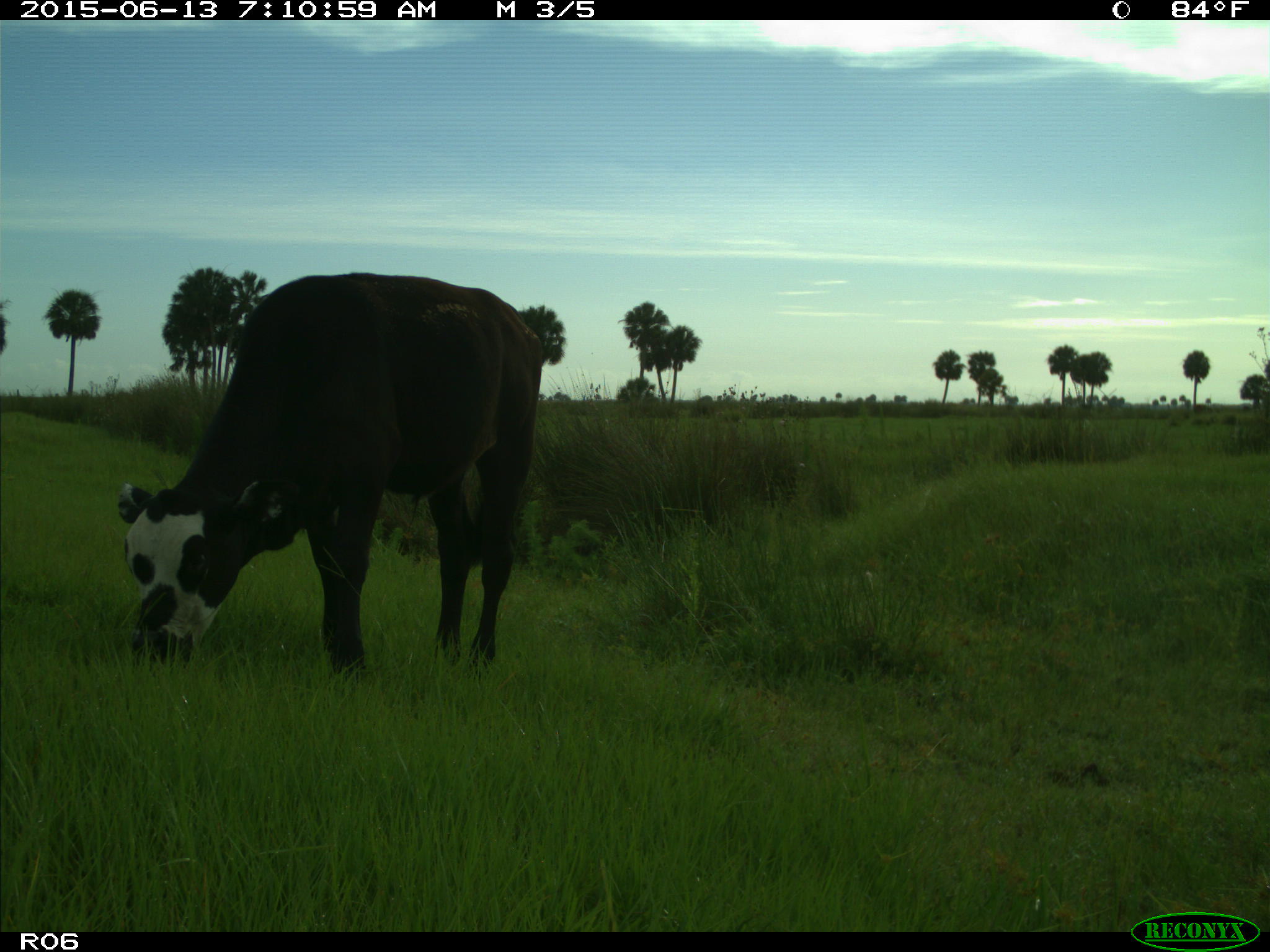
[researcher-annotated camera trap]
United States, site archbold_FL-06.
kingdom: Animalia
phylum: Chordata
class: Mammalia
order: Artiodactyla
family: Bovidae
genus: Bos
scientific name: Bos taurus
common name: domestic cow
Bos taurus (domestic cow).